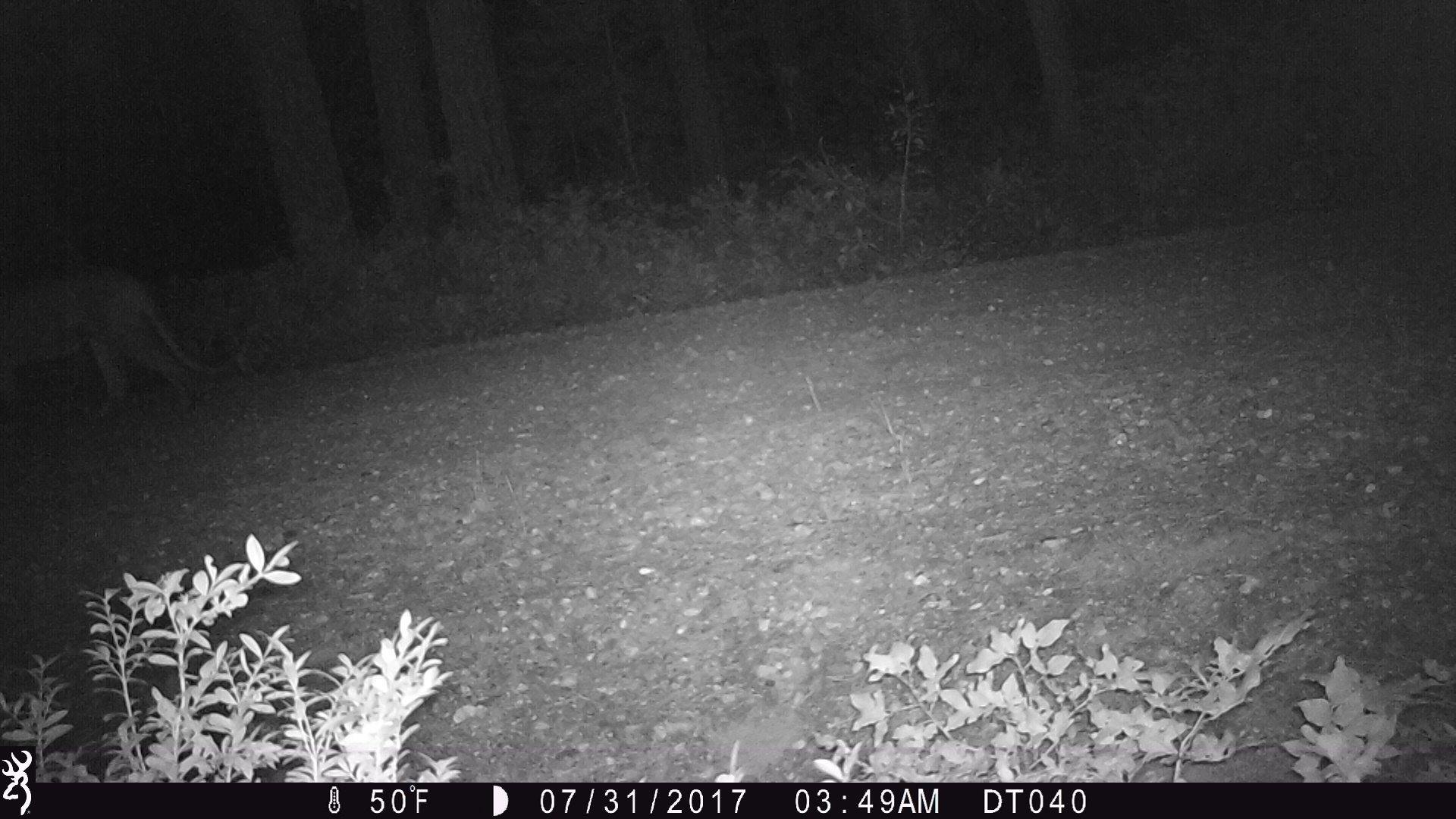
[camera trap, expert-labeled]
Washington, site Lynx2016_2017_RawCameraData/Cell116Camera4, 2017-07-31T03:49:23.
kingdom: Animalia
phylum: Chordata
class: Mammalia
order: Carnivora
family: Felidae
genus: Puma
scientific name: Puma concolor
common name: mountain lion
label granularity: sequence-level